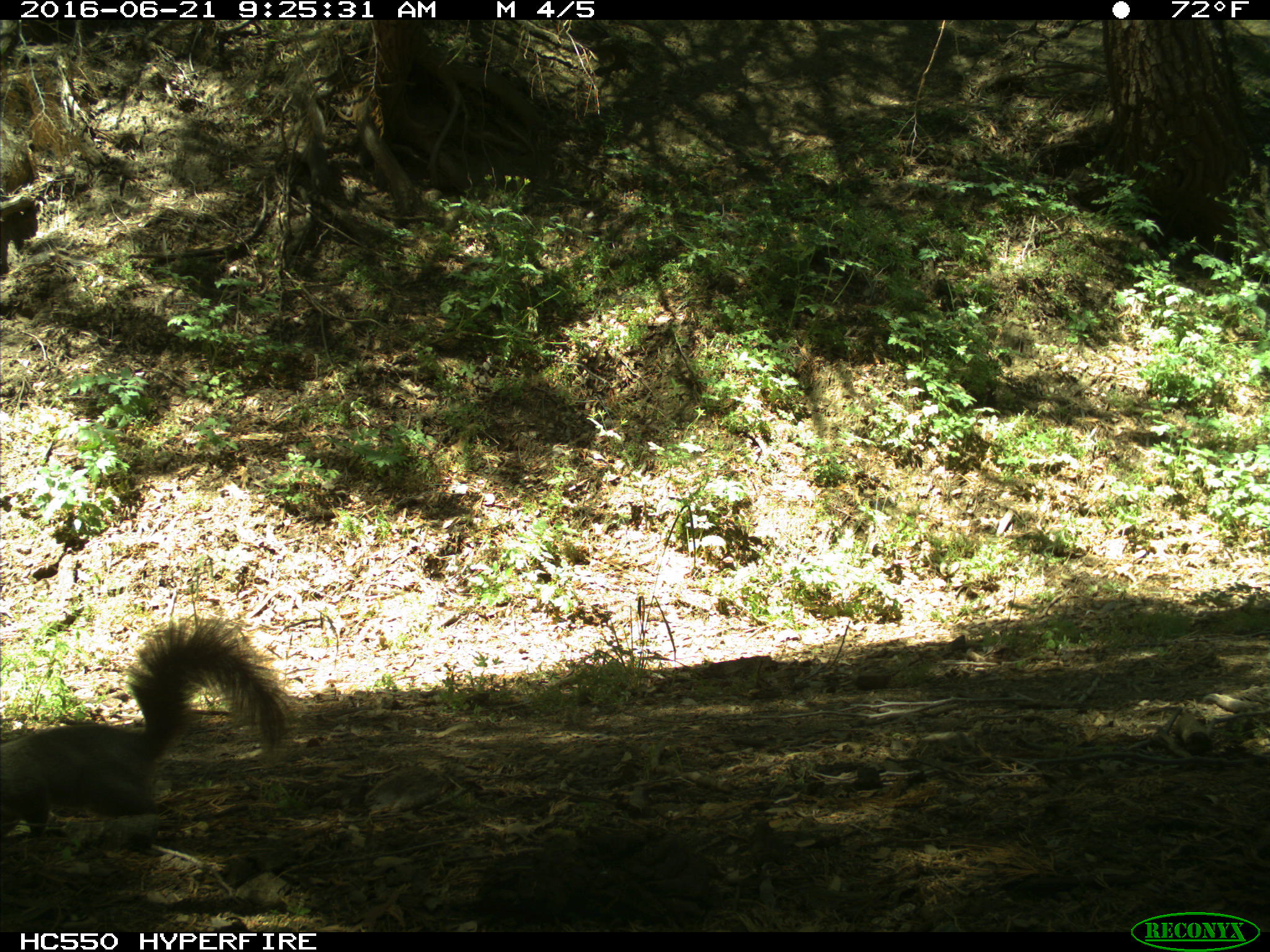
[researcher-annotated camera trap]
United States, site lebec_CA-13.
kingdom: Animalia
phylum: Chordata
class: Mammalia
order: Rodentia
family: Sciuridae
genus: Sciurus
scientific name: Sciurus carolinensis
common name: eastern gray squirrel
Sciurus carolinensis (eastern gray squirrel).